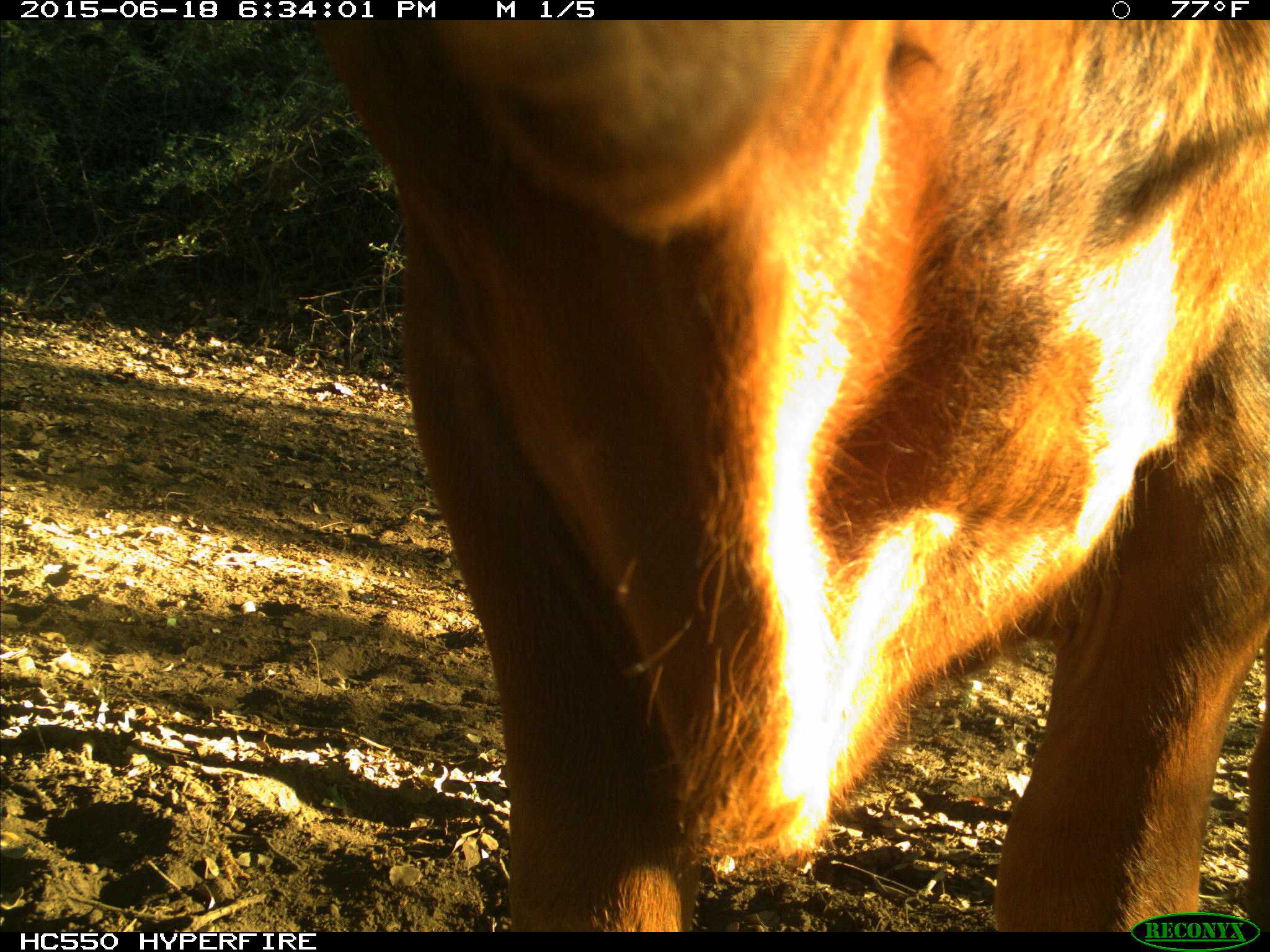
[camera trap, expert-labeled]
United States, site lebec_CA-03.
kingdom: Animalia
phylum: Chordata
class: Mammalia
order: Artiodactyla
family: Bovidae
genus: Bos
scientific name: Bos taurus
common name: domestic cow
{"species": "Bos taurus (domestic cow)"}